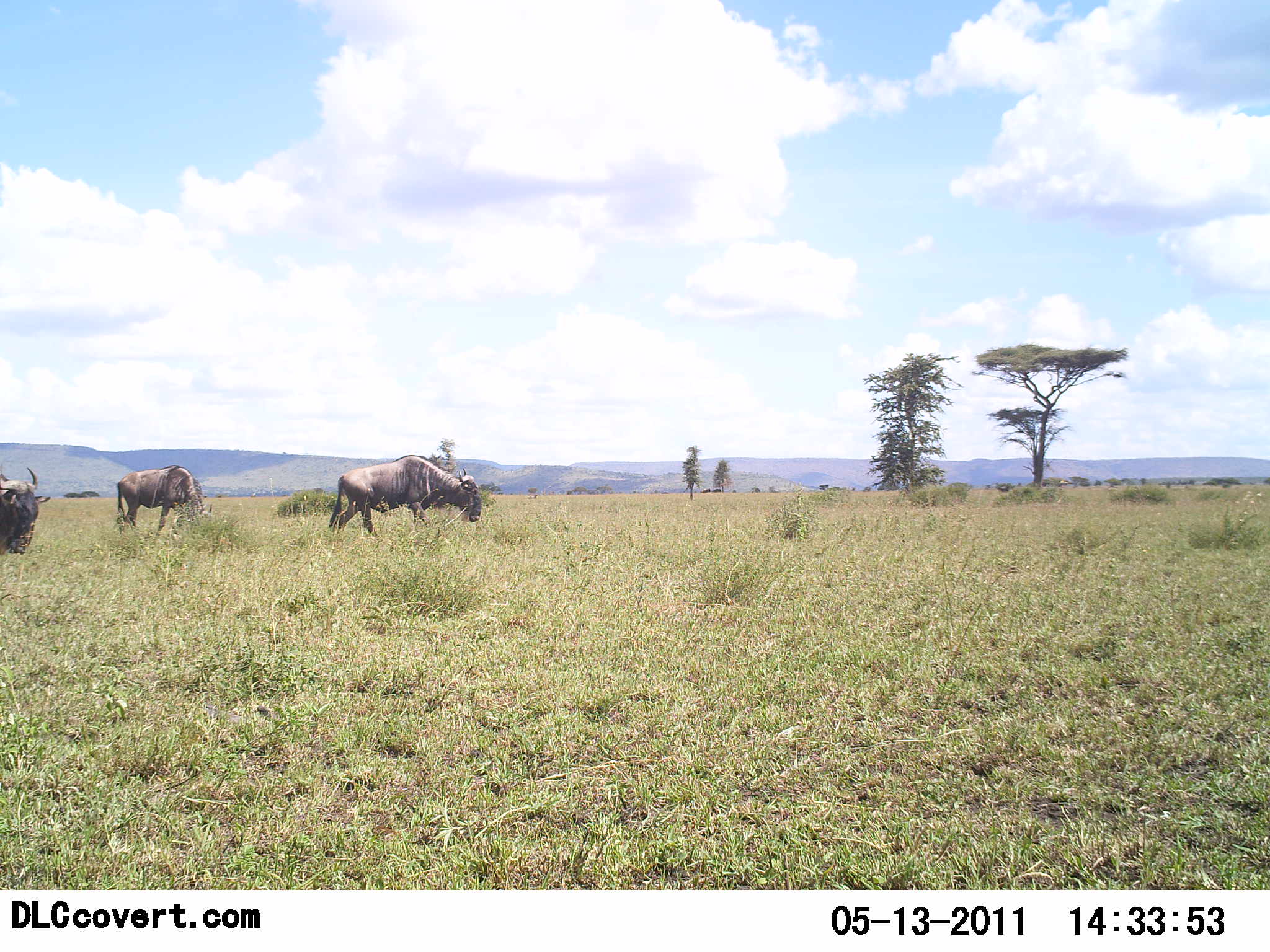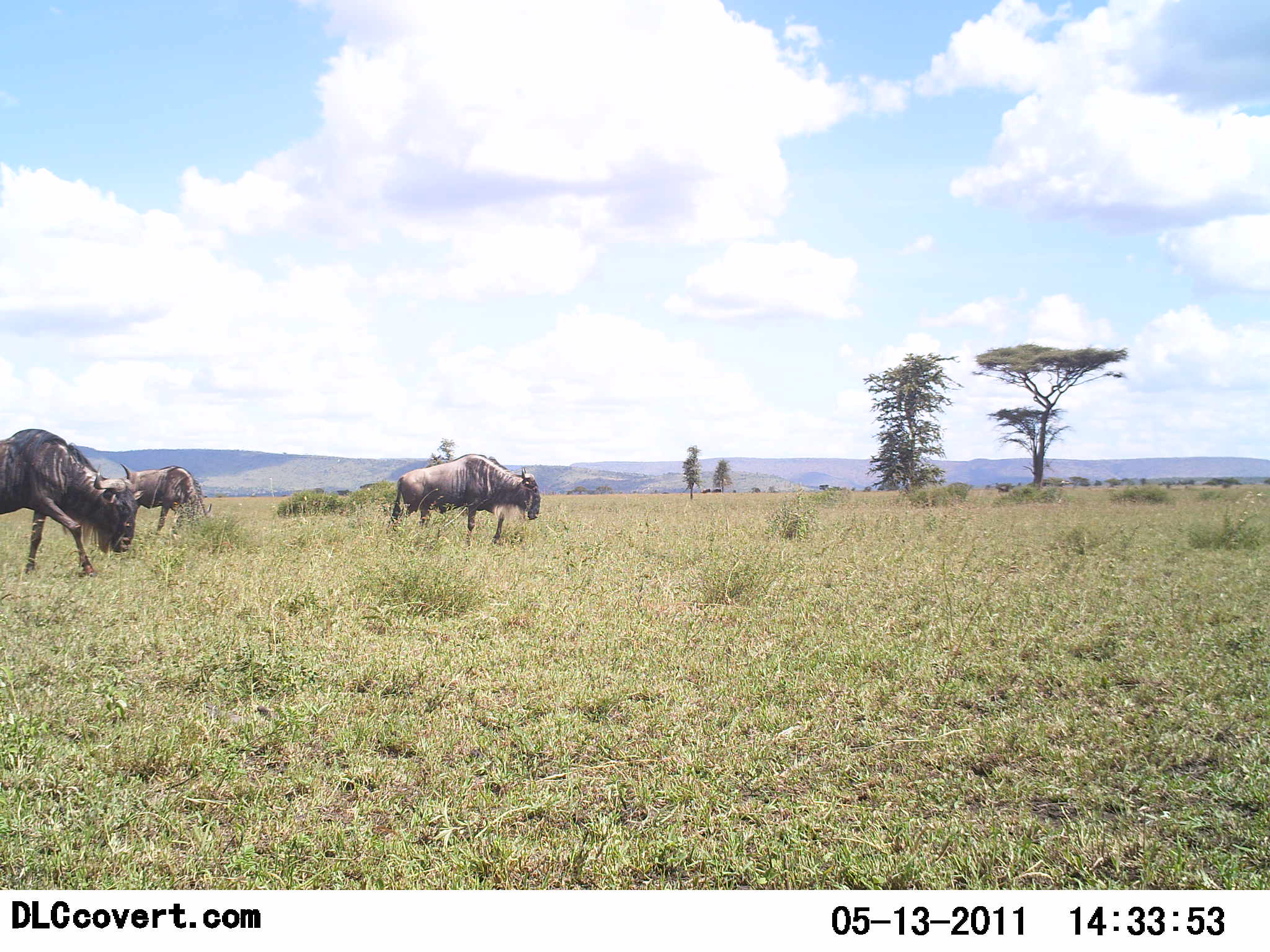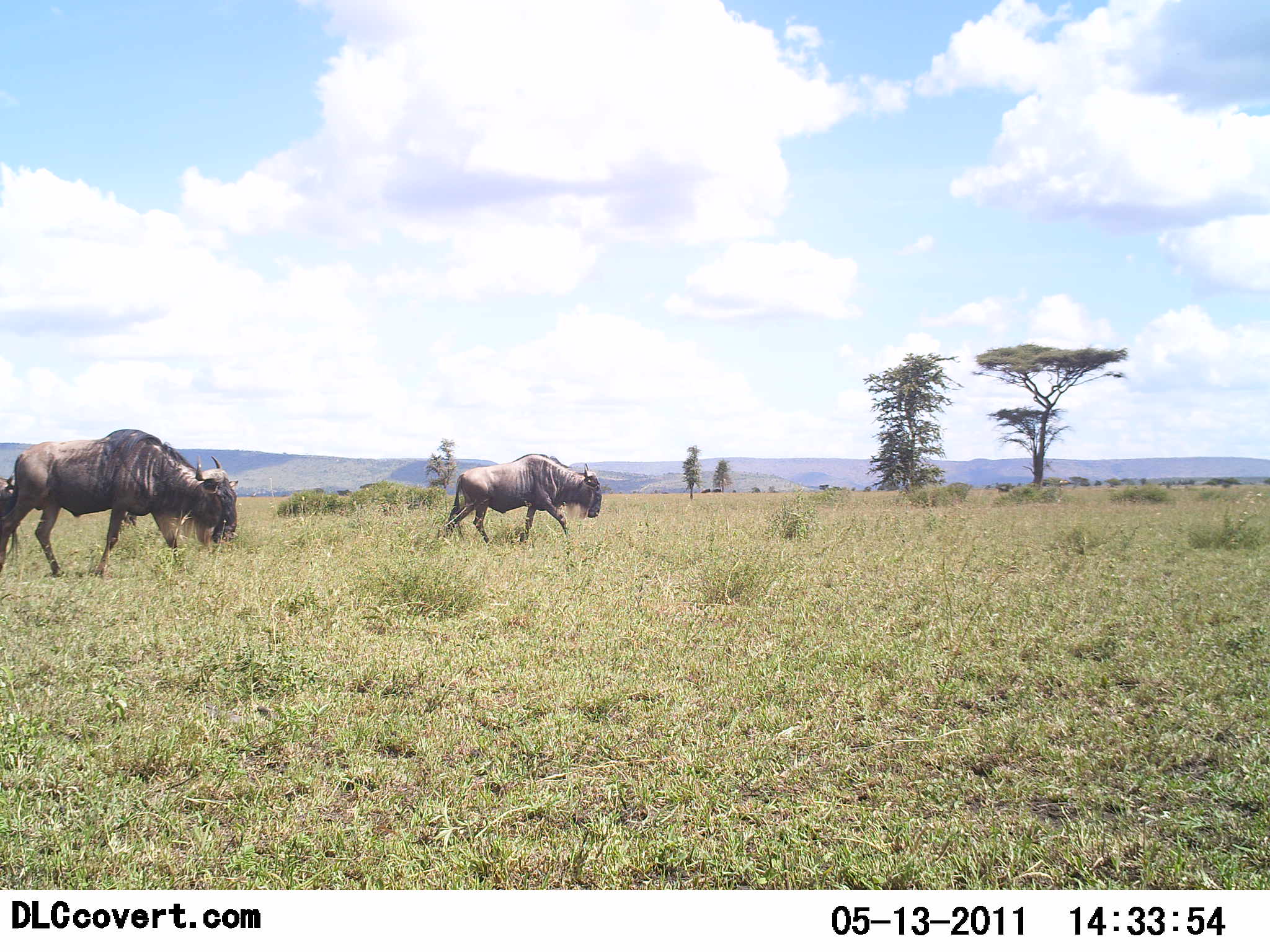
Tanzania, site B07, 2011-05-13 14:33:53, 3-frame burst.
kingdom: Animalia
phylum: Chordata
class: Mammalia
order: Artiodactyla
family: Bovidae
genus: Connochaetes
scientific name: Connochaetes taurinus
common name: blue wildebeest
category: wildebeest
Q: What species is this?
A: Wildebeest (blue wildebeest) (Connochaetes taurinus).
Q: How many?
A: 3.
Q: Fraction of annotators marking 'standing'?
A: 31%.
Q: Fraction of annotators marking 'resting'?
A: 0%.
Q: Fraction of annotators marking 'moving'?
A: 92%.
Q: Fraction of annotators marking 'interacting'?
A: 0%.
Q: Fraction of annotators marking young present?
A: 0%.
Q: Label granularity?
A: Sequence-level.